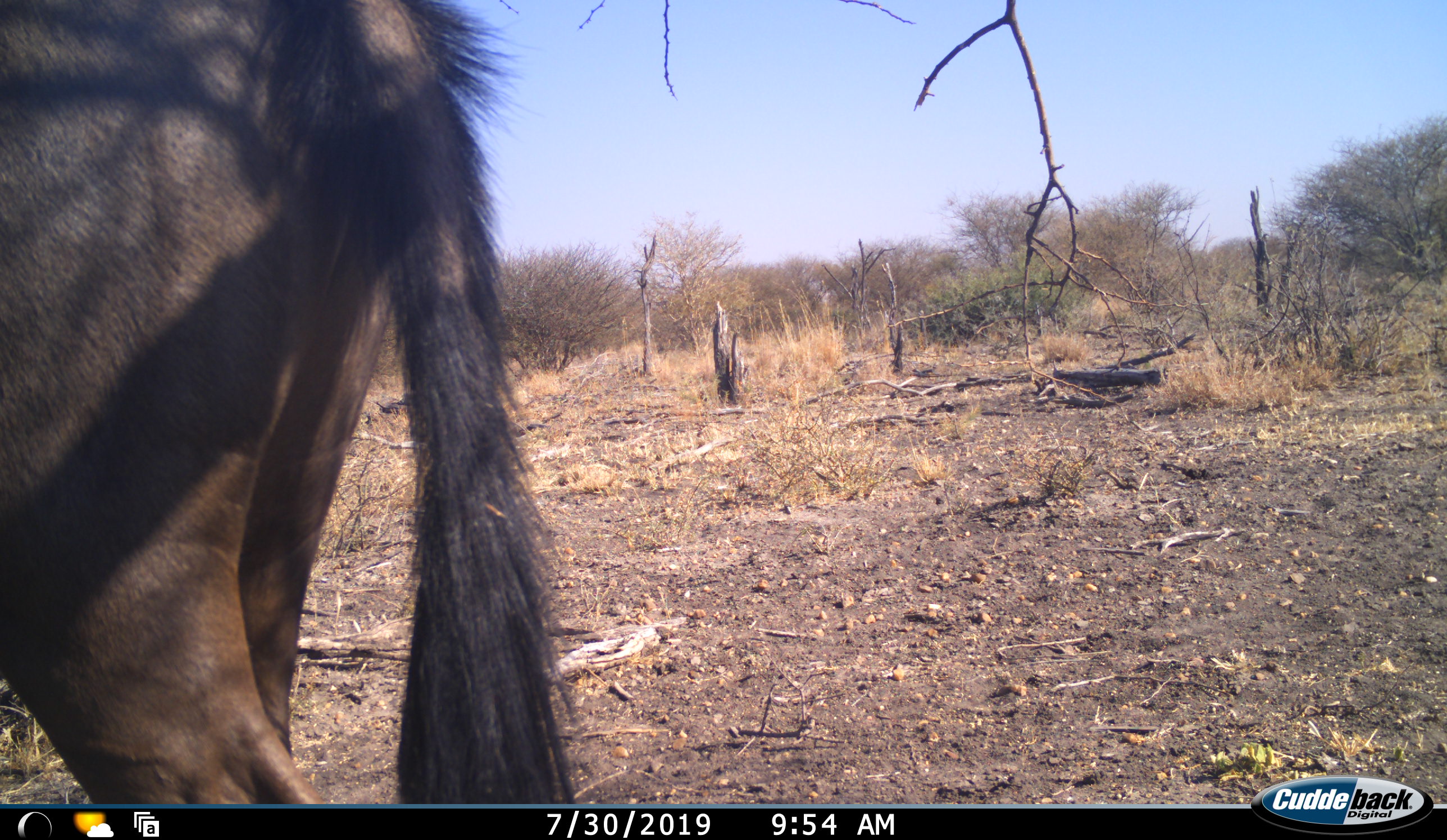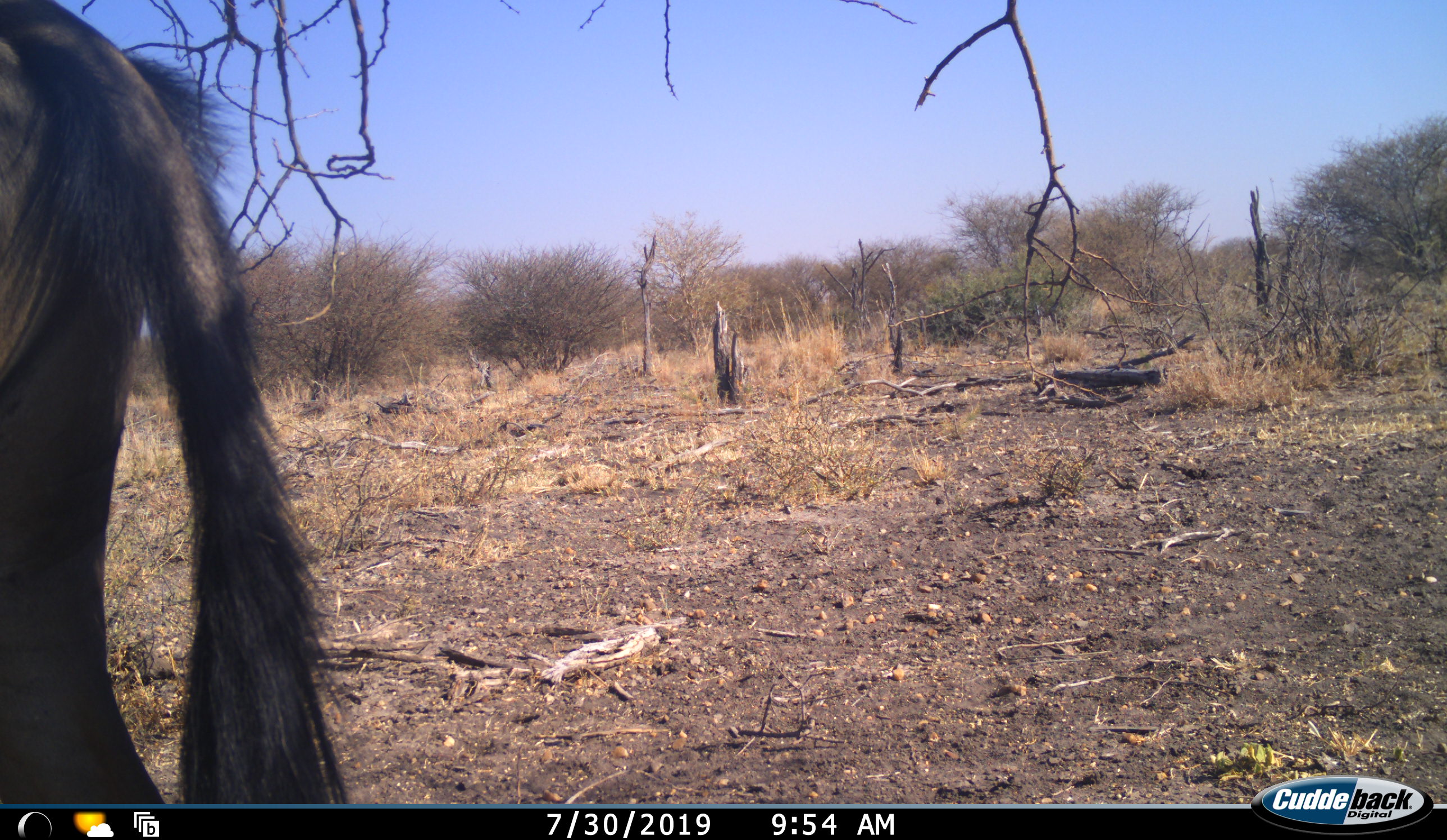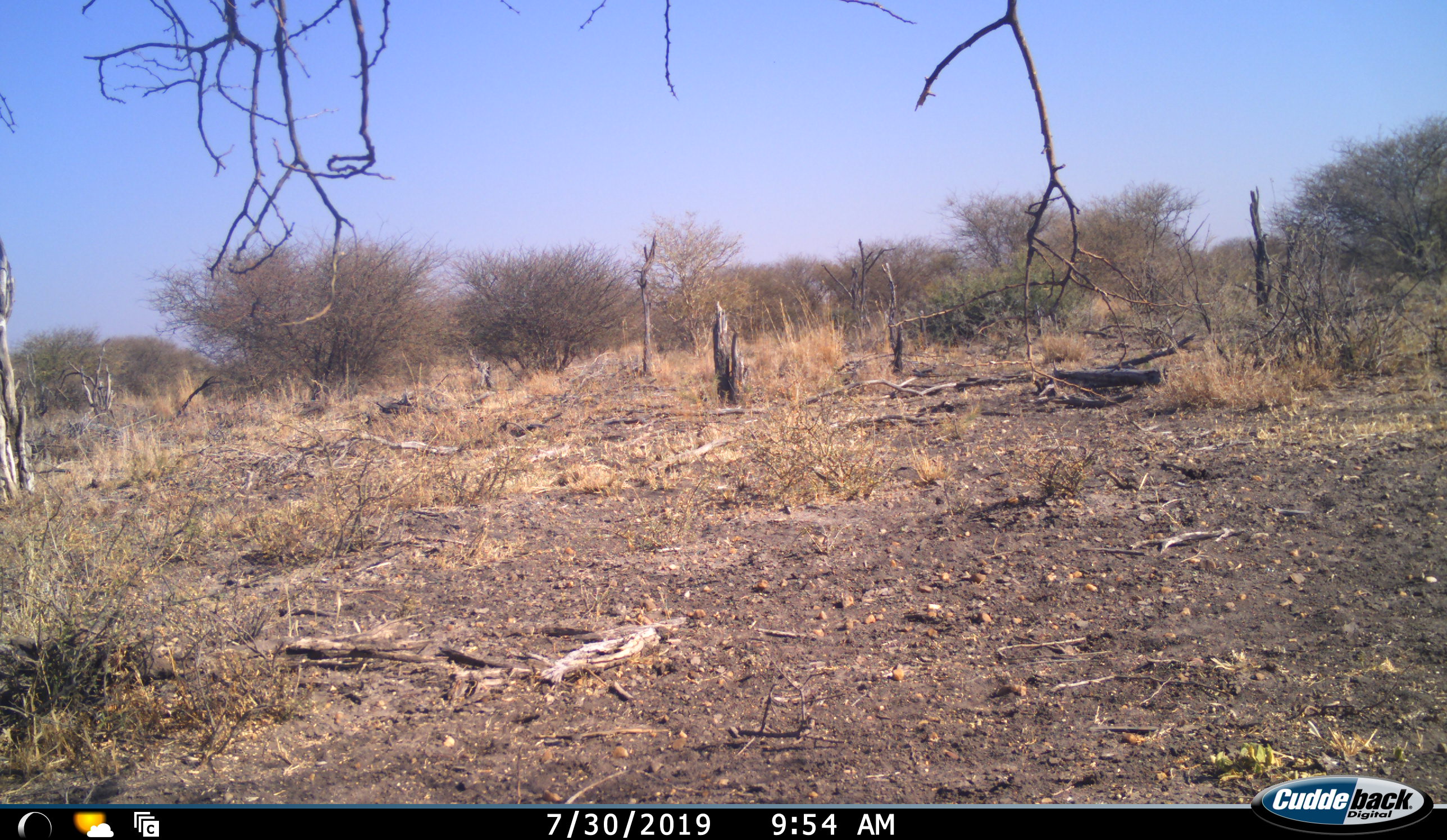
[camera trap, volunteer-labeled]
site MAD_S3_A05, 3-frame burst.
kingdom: Animalia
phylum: Chordata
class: Mammalia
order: Artiodactyla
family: Bovidae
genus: Connochaetes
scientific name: Connochaetes taurinus taurinus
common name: blue wildebeest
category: wildebeestblue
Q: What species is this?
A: Wildebeestblue (blue wildebeest) (Connochaetes taurinus taurinus).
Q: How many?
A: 1.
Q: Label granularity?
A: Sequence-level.